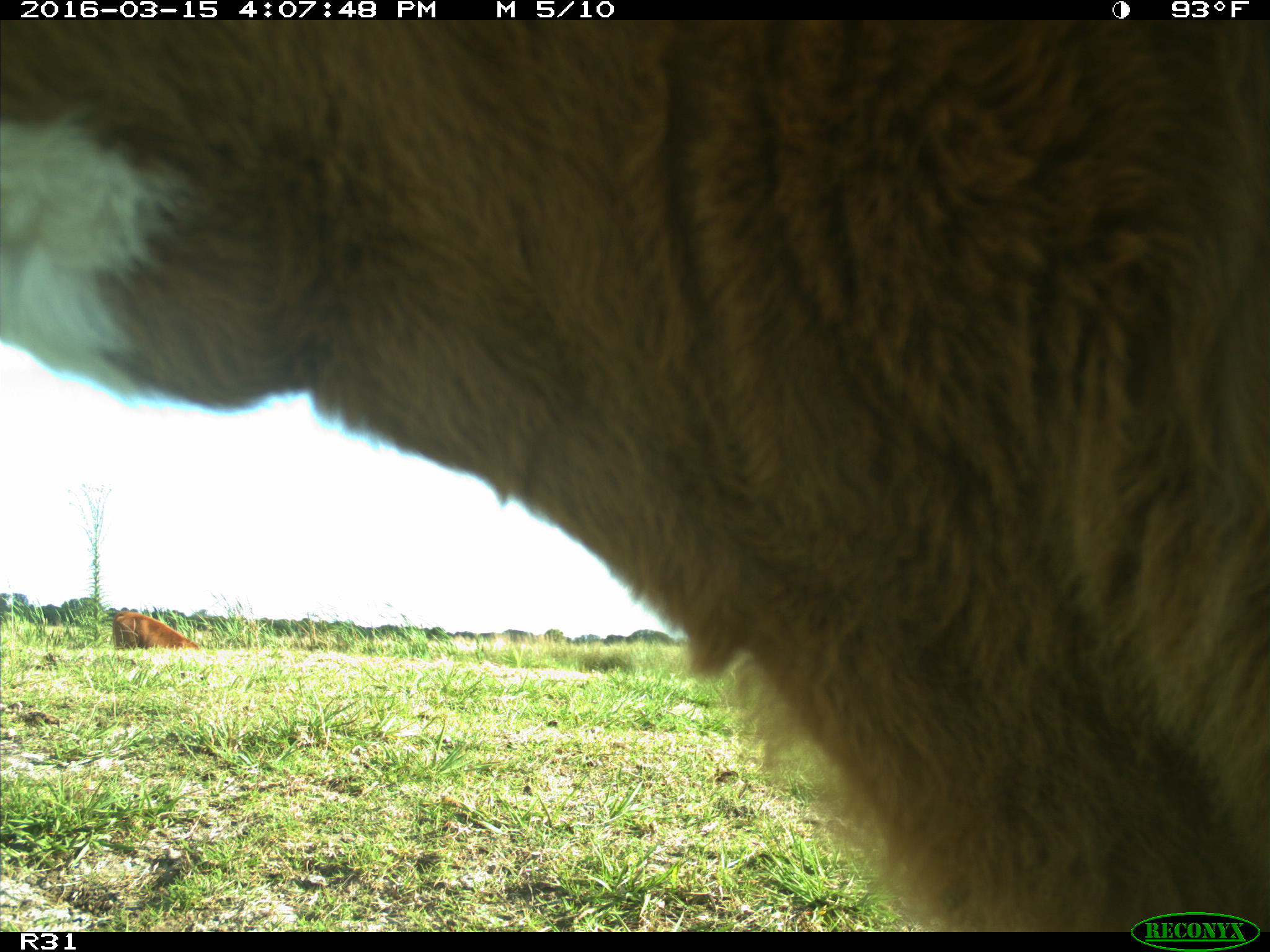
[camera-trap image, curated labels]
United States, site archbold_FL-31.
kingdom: Animalia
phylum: Chordata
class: Mammalia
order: Artiodactyla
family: Bovidae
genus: Bos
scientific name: Bos taurus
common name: domestic cow